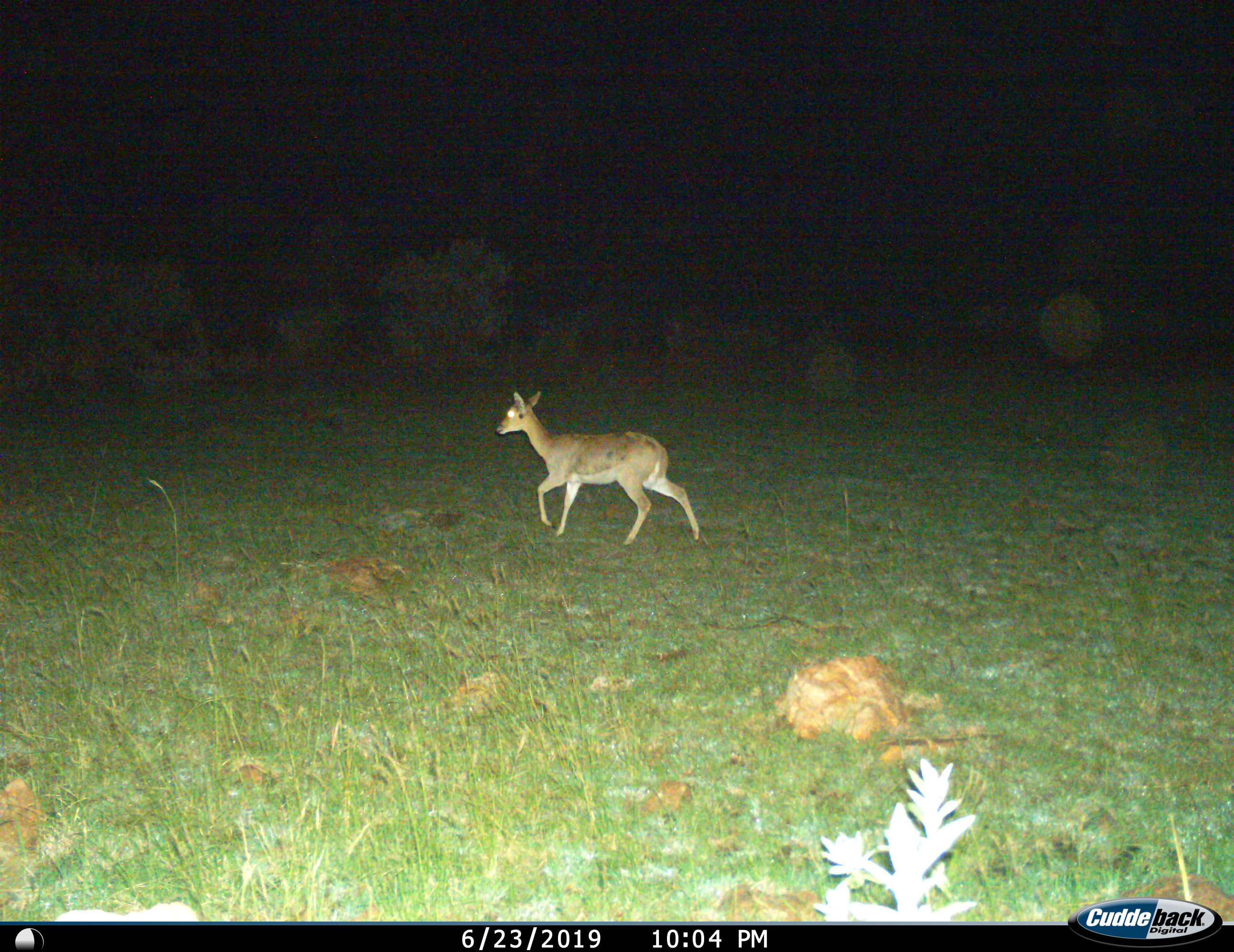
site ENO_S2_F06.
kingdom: Animalia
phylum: Chordata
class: Mammalia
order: Artiodactyla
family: Bovidae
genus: Redunca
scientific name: Redunca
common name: reedbuck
Reedbuck (Redunca), count 1. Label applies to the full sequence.